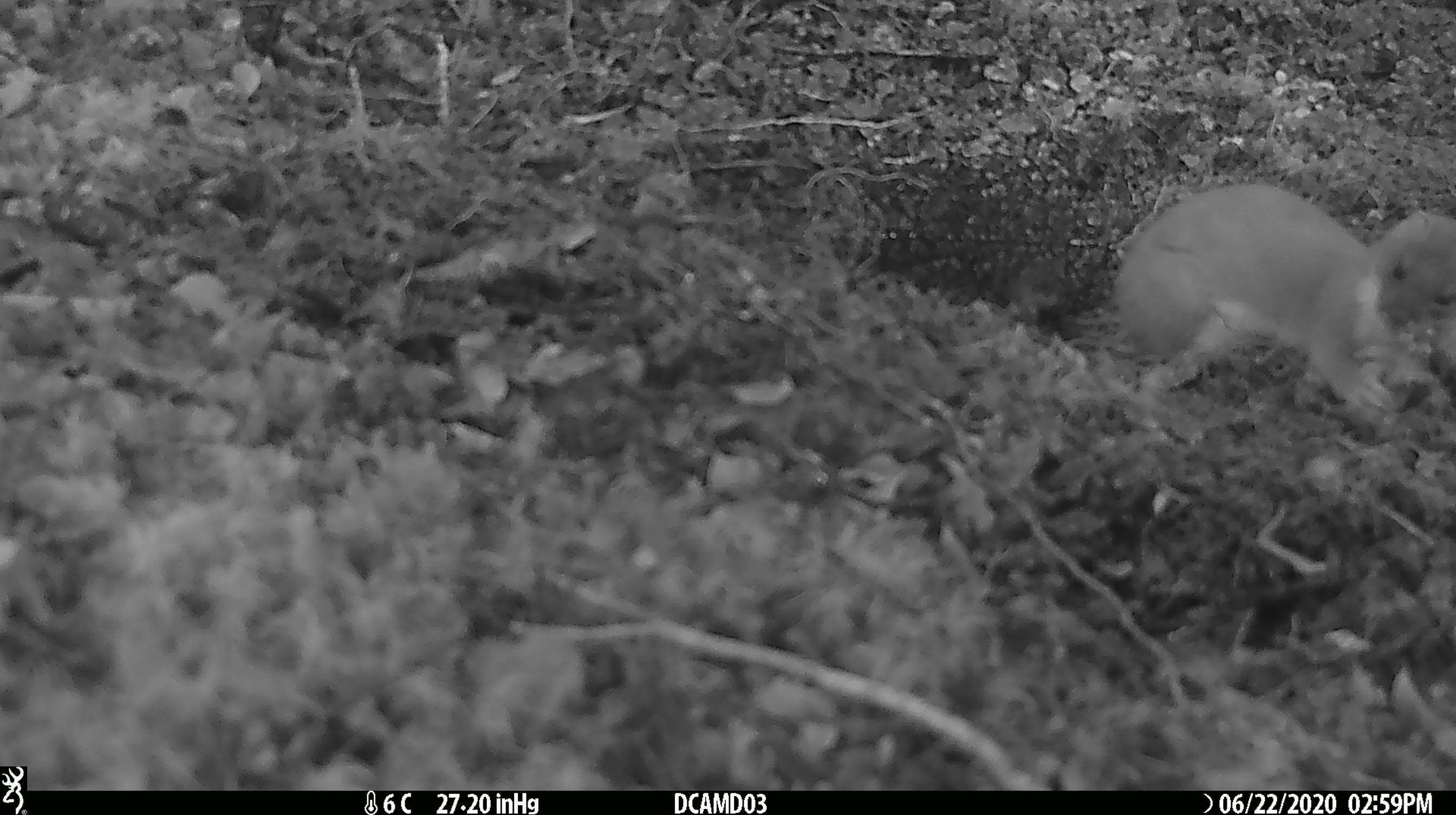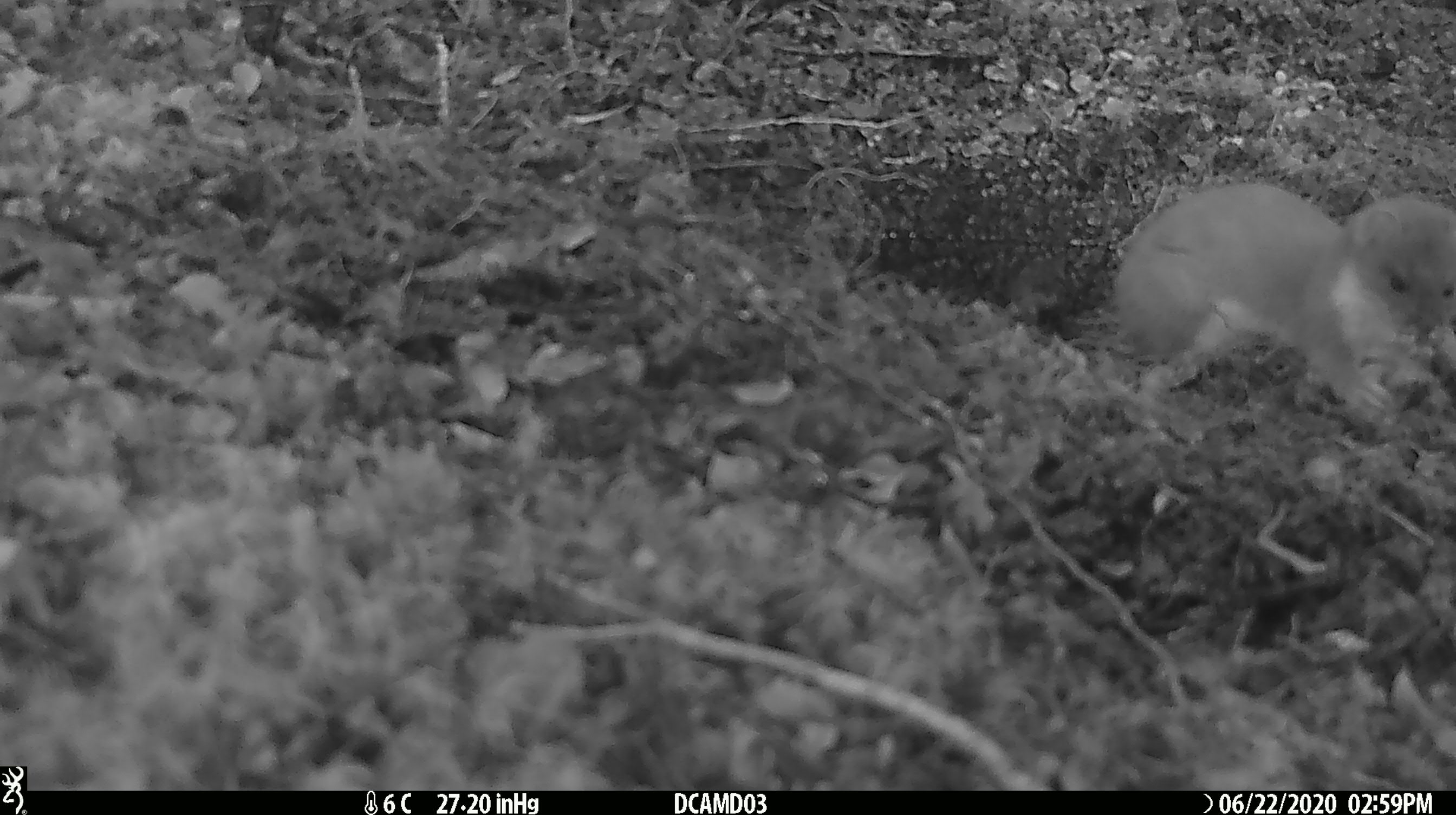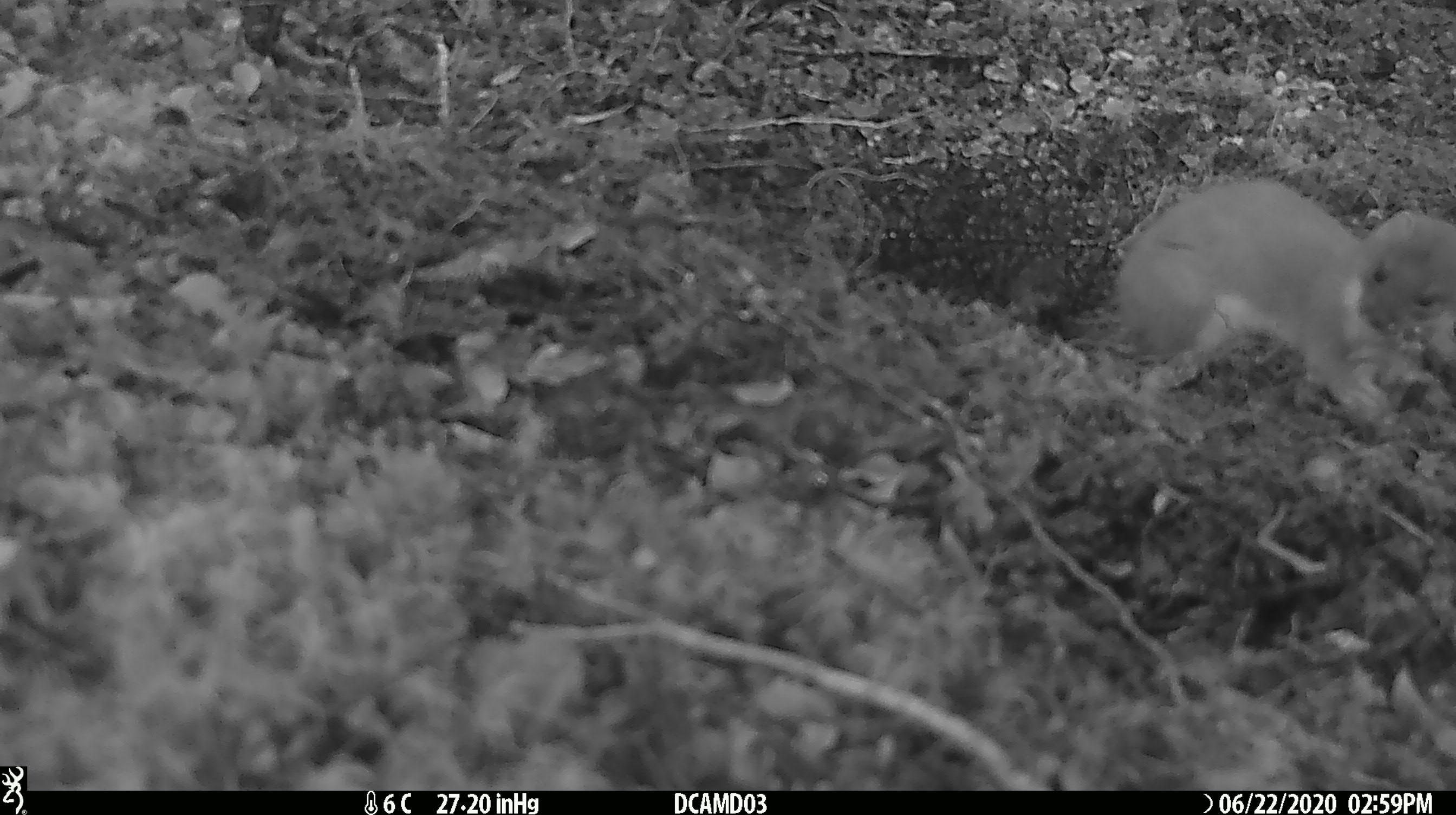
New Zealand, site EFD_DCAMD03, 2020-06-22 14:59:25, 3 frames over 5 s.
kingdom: Animalia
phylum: Chordata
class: Mammalia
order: Carnivora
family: Mustelidae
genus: Mustela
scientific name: Mustela erminea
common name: stoat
Stoat (Mustela erminea).